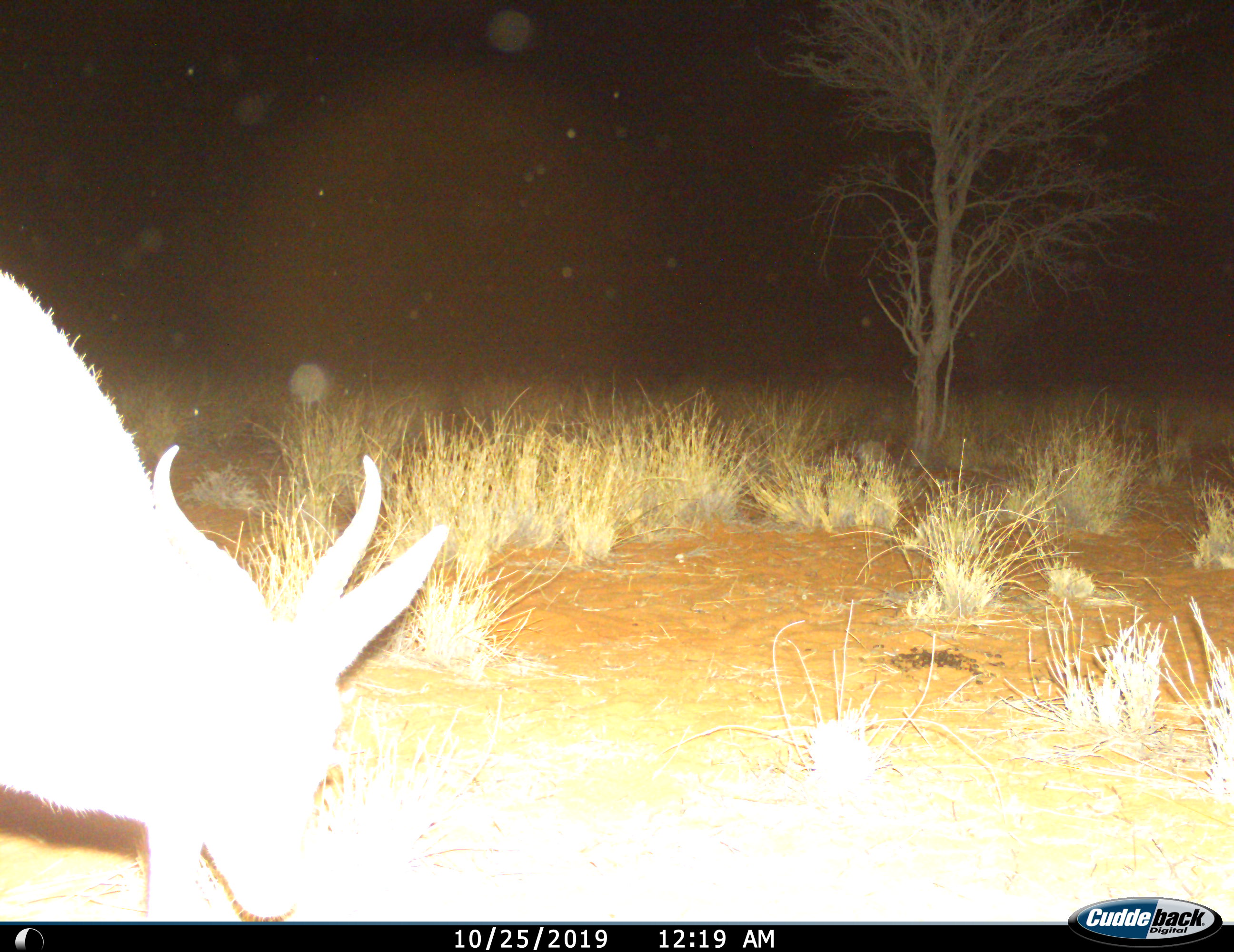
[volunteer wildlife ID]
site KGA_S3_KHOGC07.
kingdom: Animalia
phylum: Chordata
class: Mammalia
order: Artiodactyla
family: Bovidae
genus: Antidorcas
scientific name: Antidorcas marsupialis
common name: springbok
Springbok (Antidorcas marsupialis), count 1. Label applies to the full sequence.